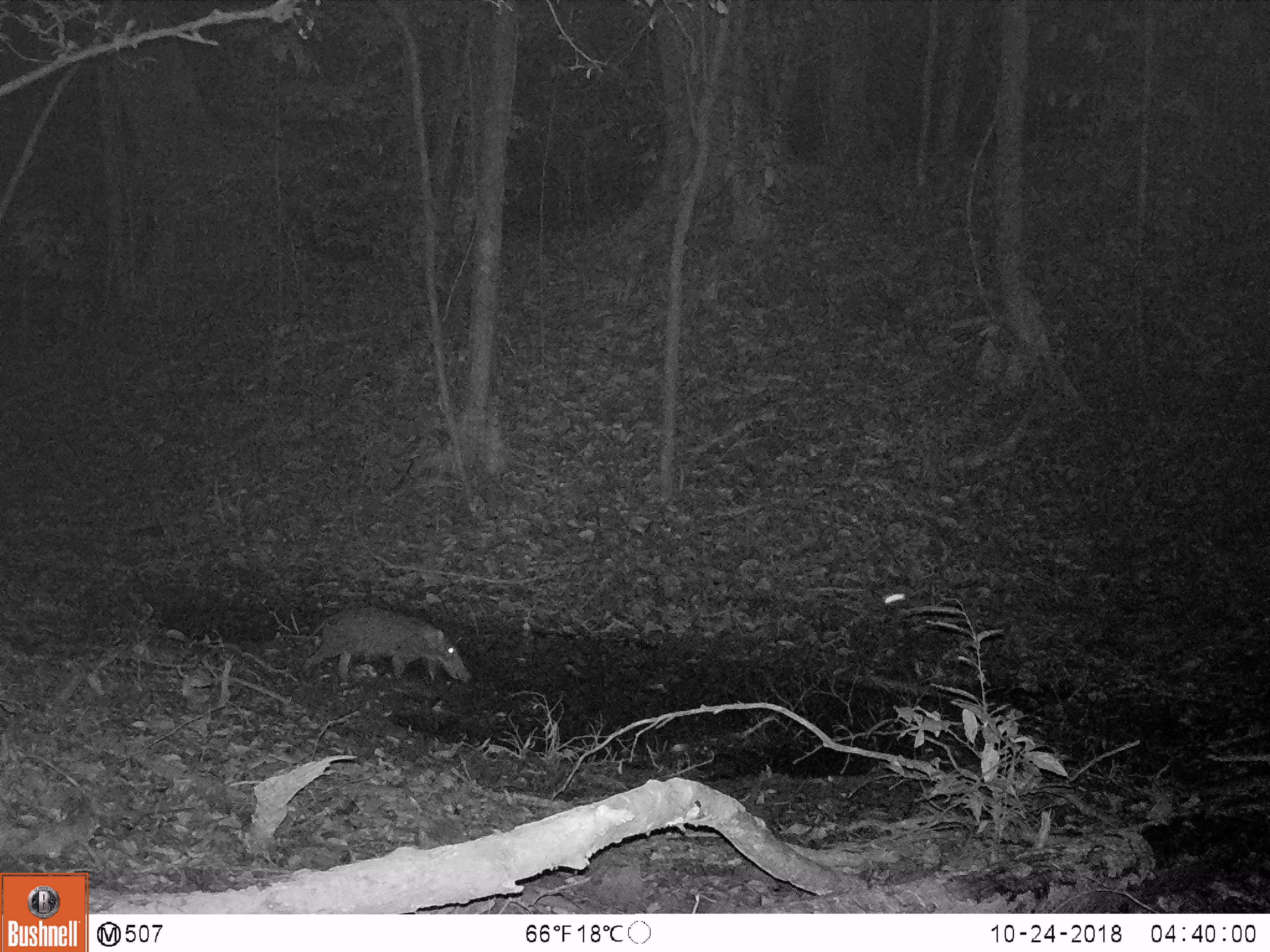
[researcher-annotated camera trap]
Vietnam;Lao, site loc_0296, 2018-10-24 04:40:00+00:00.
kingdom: Animalia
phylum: Chordata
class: Mammalia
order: Artiodactyla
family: Suidae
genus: Sus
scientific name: Sus scrofa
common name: eurasian wild pig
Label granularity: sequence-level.